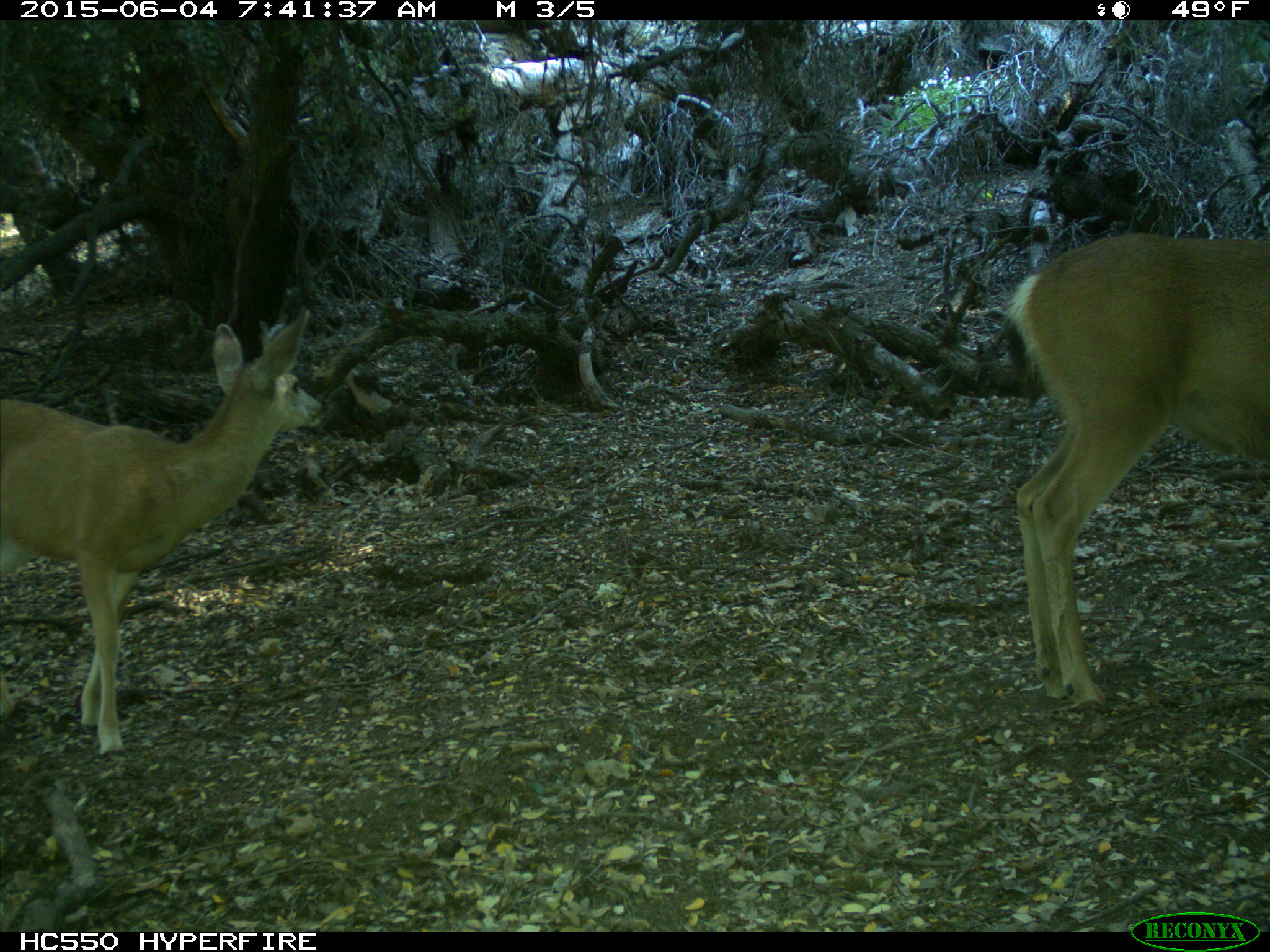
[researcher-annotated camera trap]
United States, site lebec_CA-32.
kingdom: Animalia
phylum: Chordata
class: Mammalia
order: Artiodactyla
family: Cervidae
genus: Odocoileus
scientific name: Odocoileus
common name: deer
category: unidentified deer